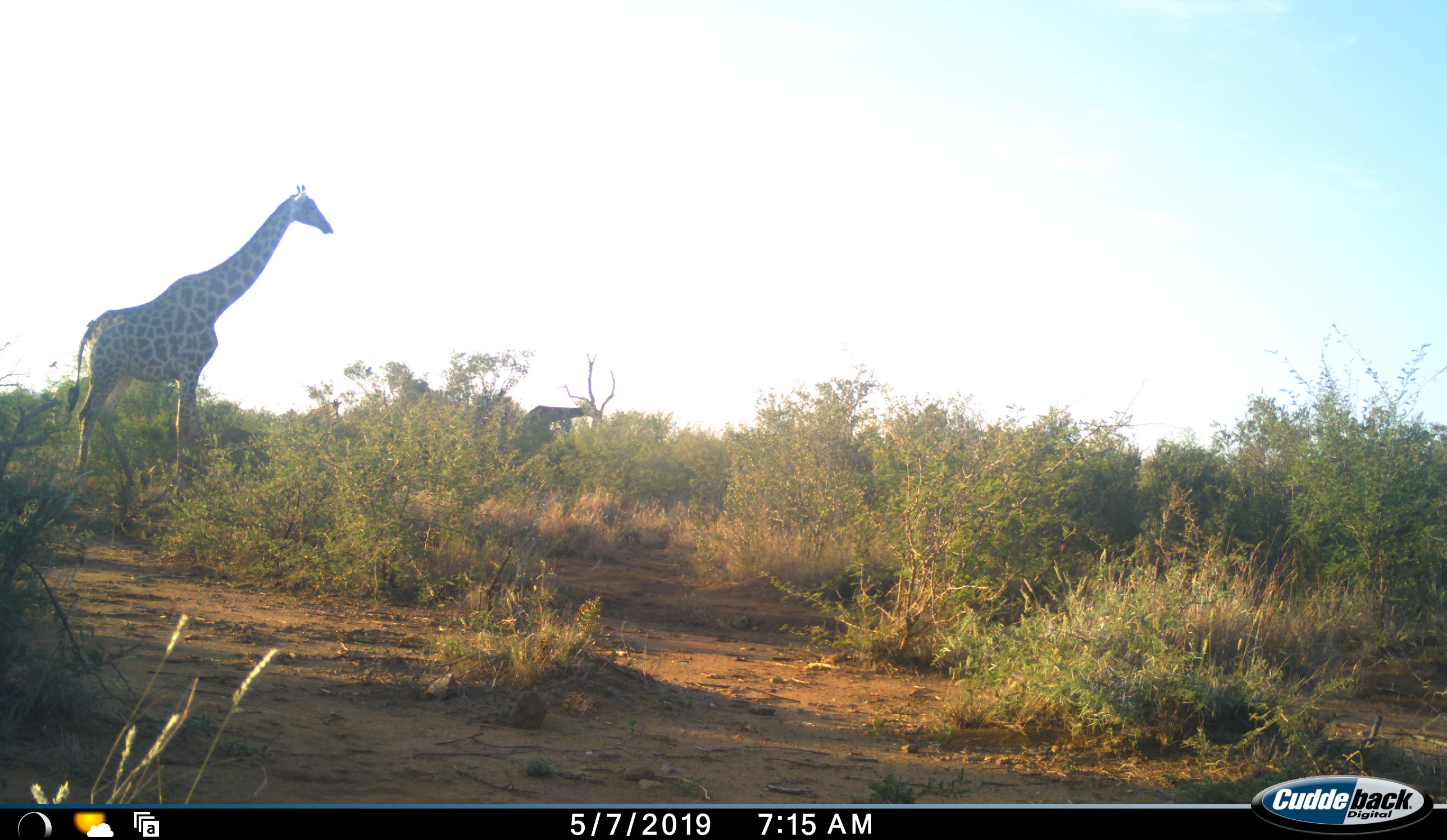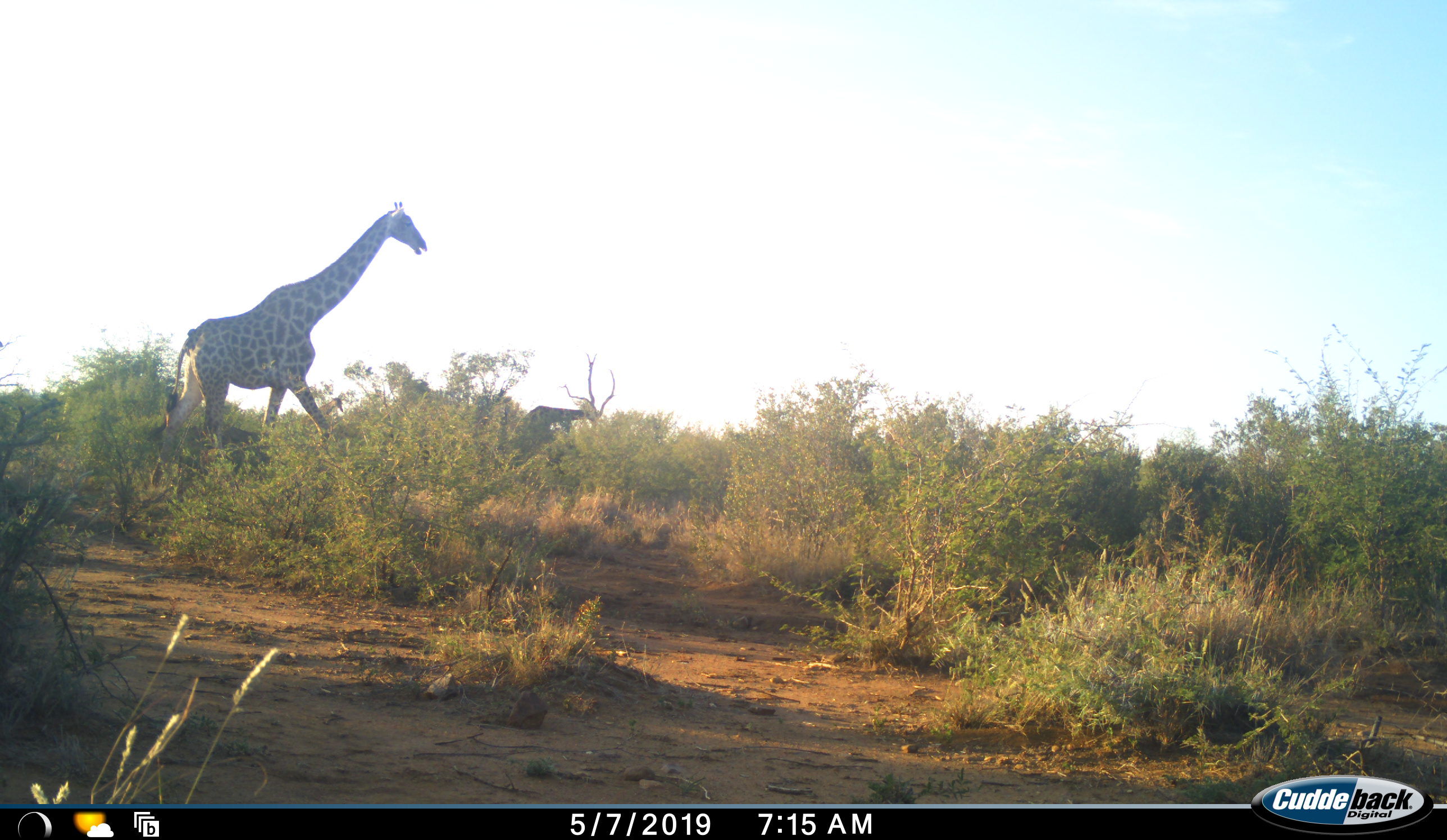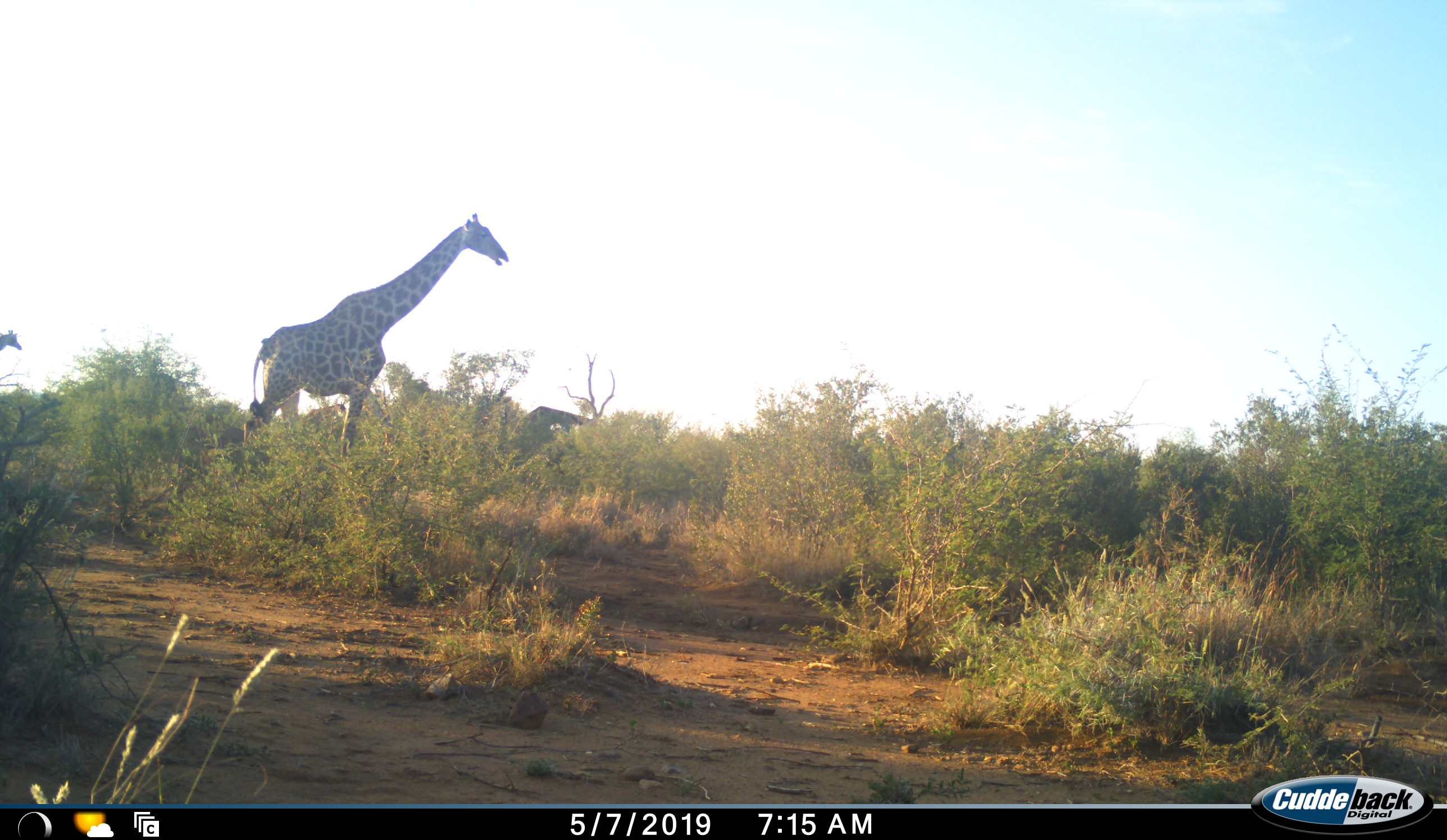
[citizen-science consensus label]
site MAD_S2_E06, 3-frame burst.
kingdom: Animalia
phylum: Chordata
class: Mammalia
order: Artiodactyla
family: Giraffidae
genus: Giraffa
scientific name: Giraffa camelopardalis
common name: giraffe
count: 3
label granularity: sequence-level